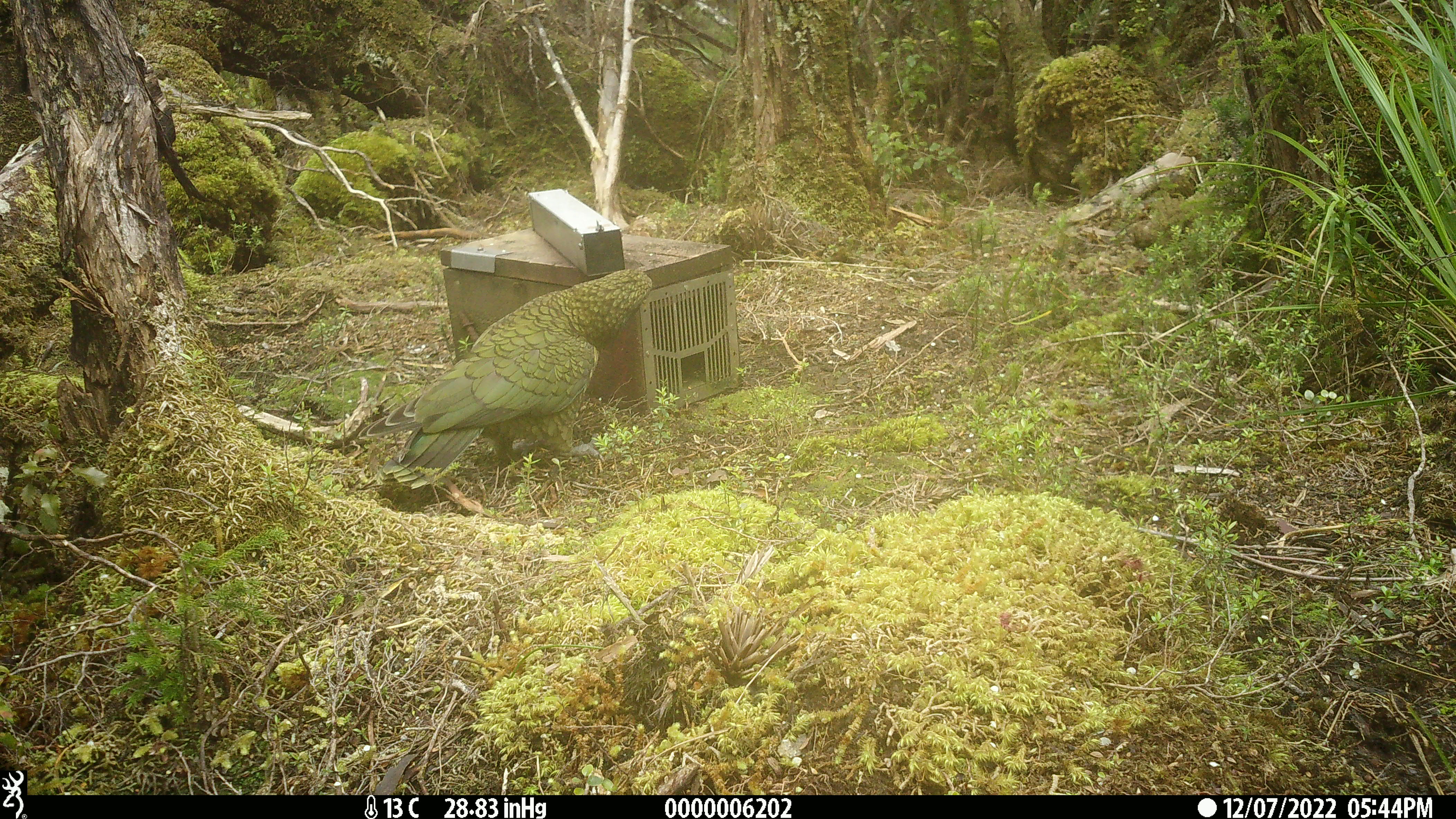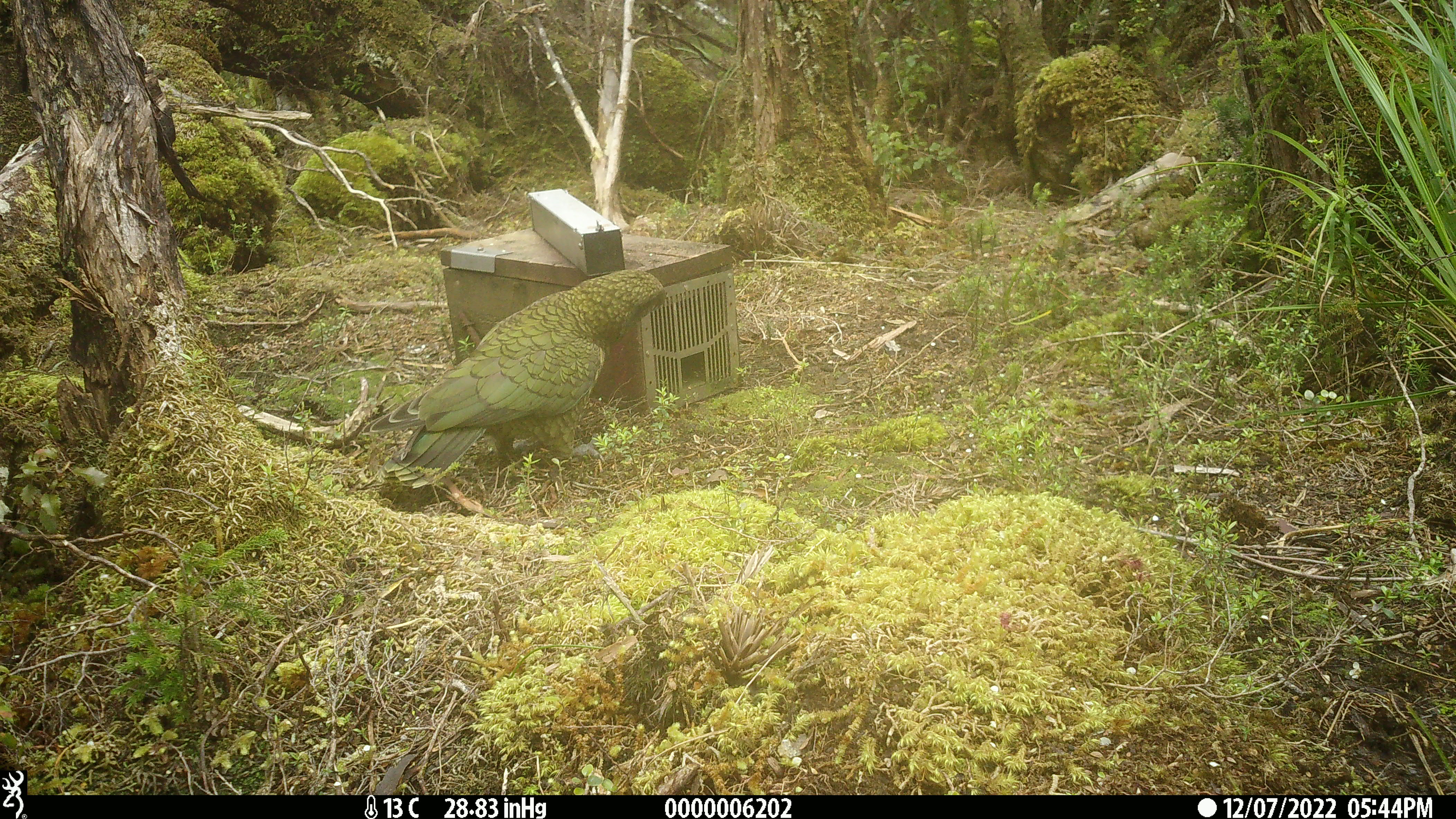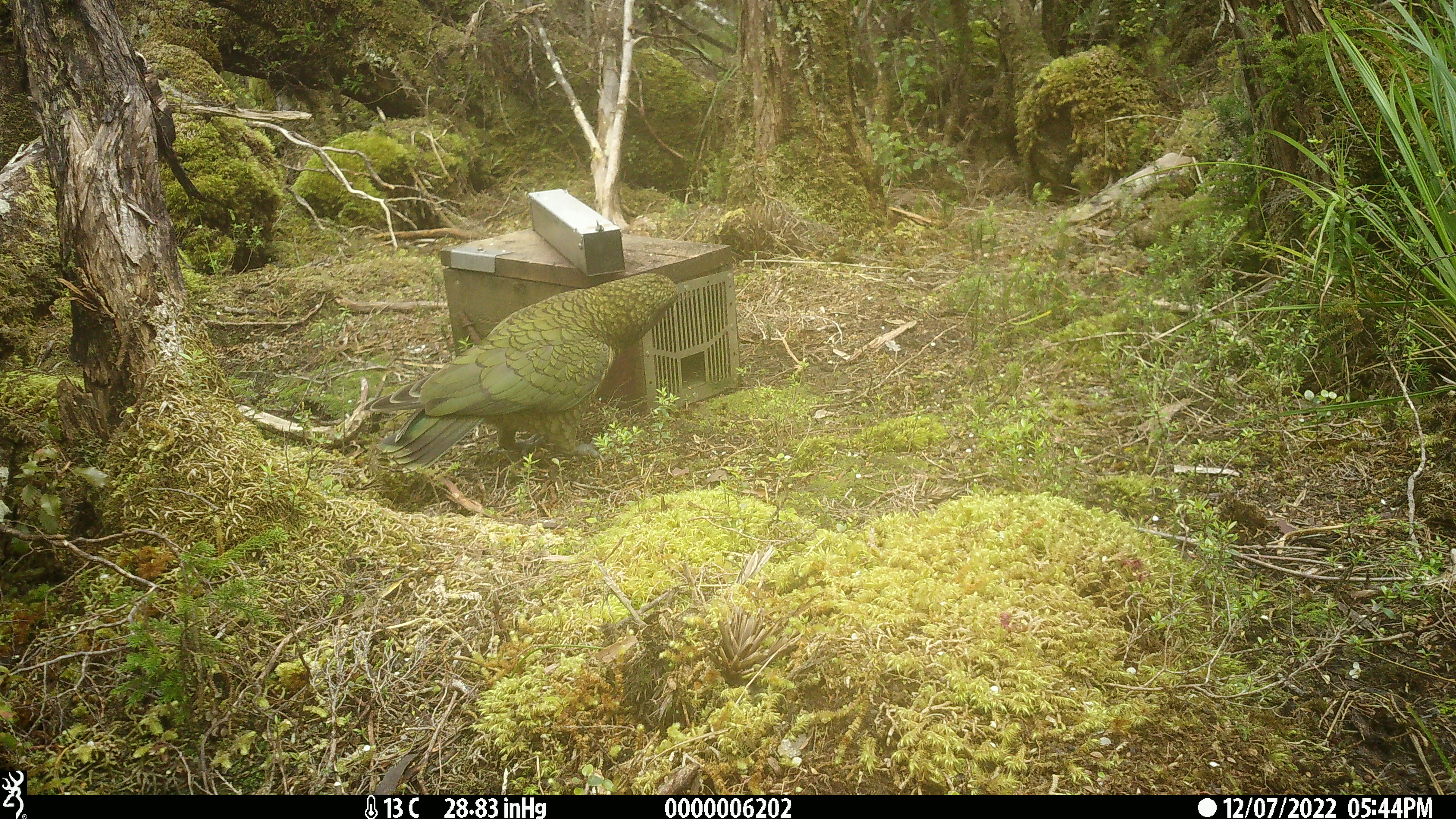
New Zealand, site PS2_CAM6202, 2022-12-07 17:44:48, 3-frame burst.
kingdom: Animalia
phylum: Chordata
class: Aves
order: Psittaciformes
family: Strigopidae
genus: Nestor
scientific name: Nestor notabilis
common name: kea